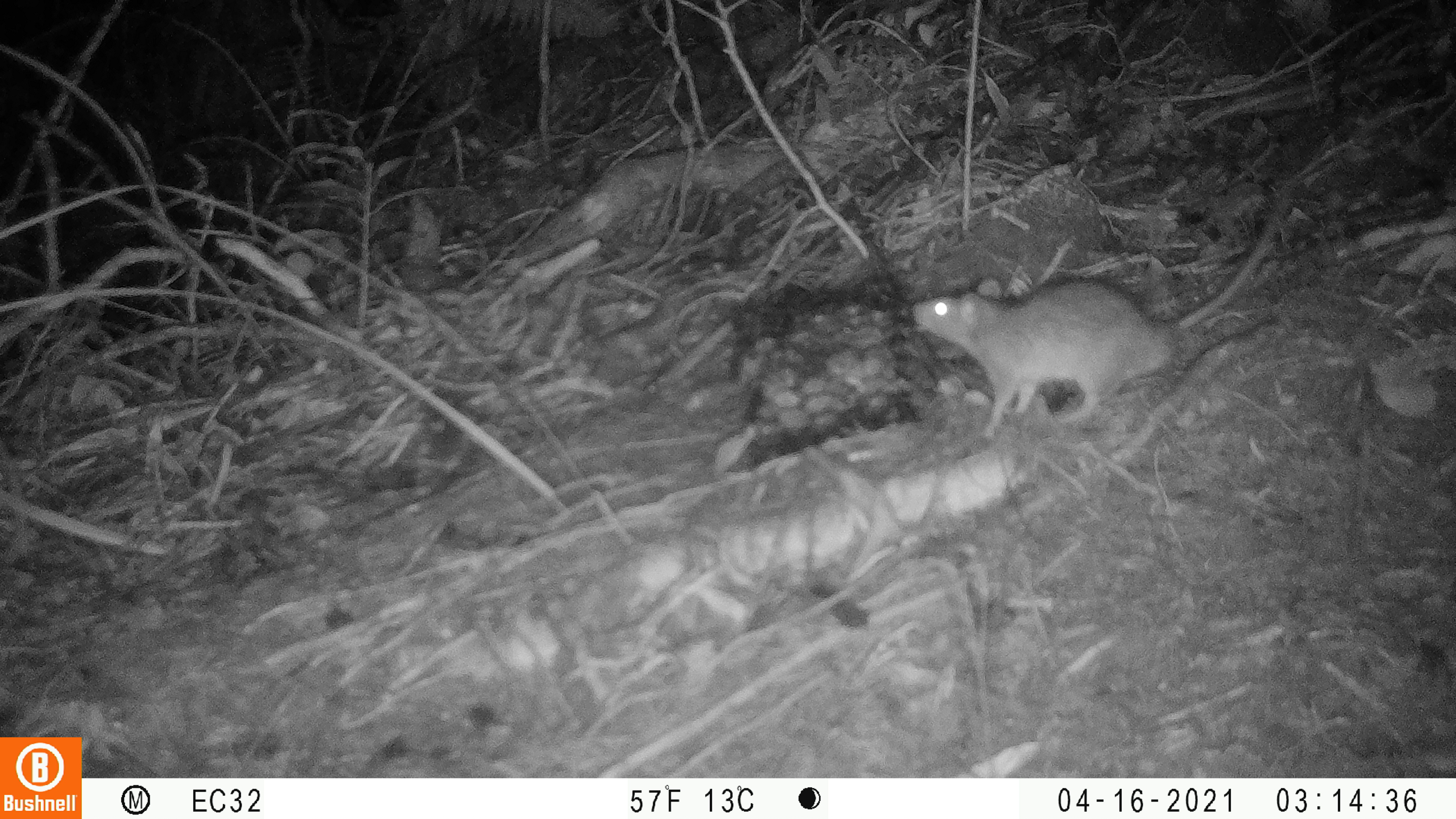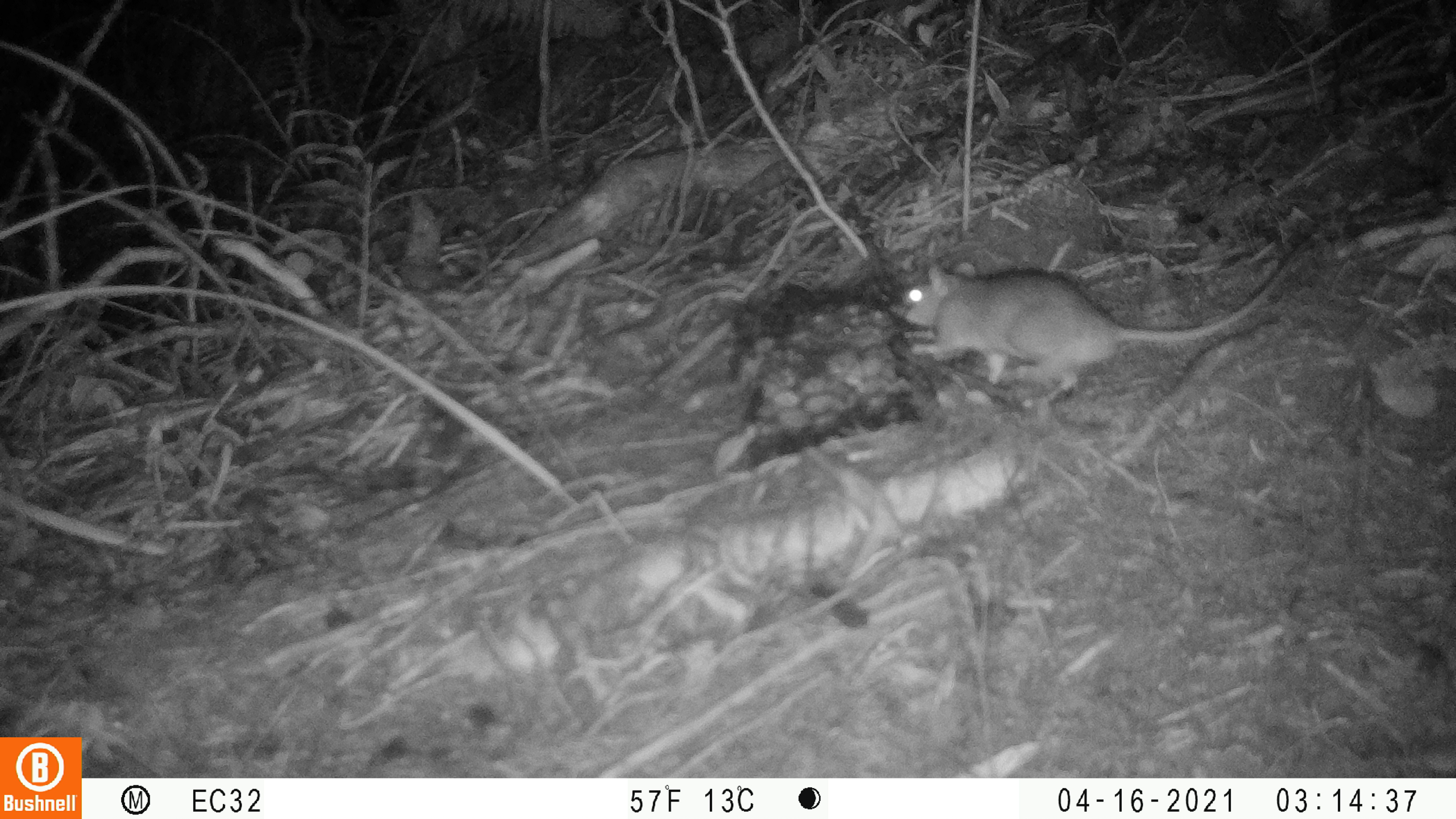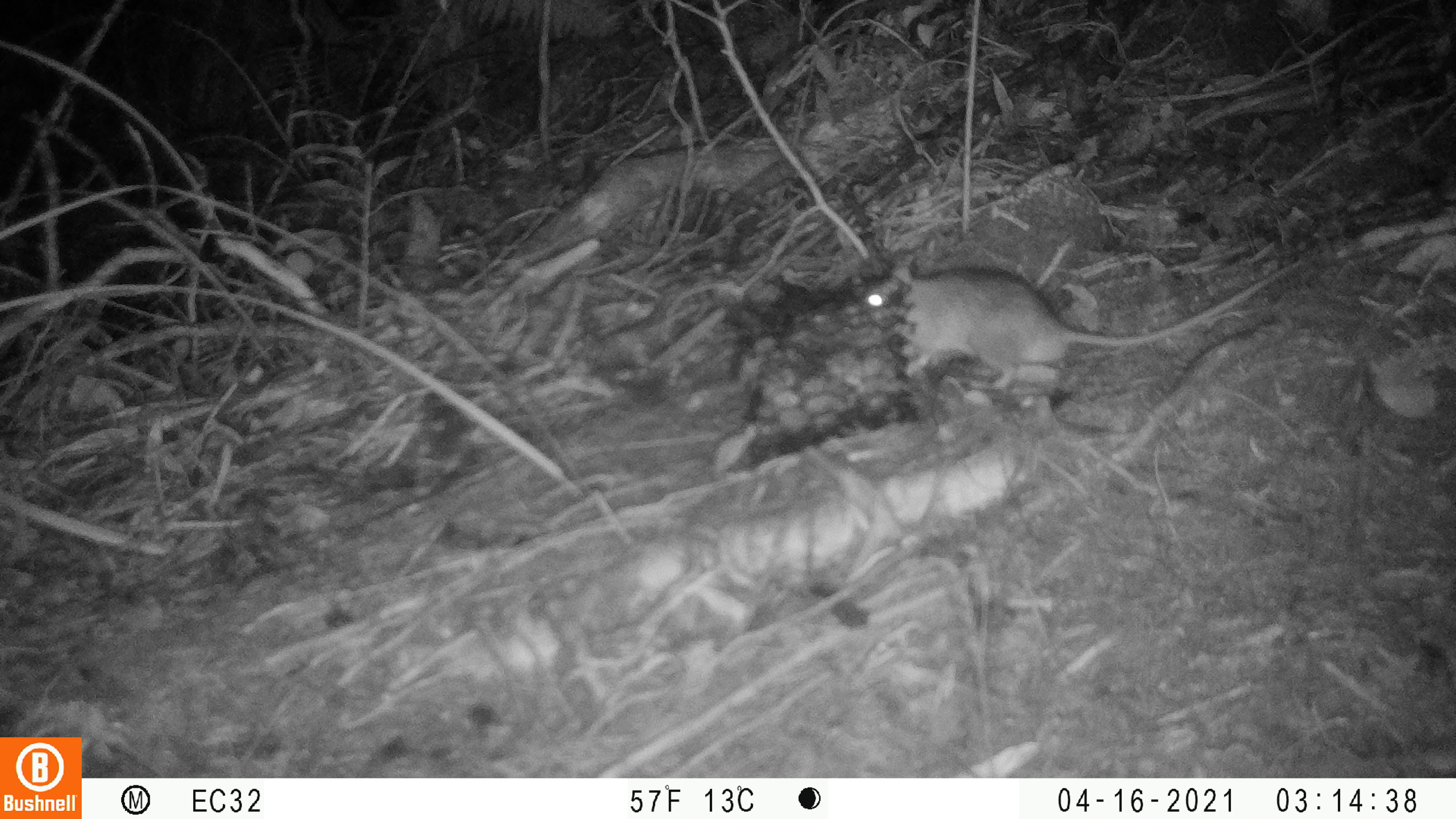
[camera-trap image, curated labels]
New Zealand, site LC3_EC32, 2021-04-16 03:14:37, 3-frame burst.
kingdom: Animalia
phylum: Chordata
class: Mammalia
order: Rodentia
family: Muridae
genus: Rattus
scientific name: Rattus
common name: rat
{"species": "rat (Rattus)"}